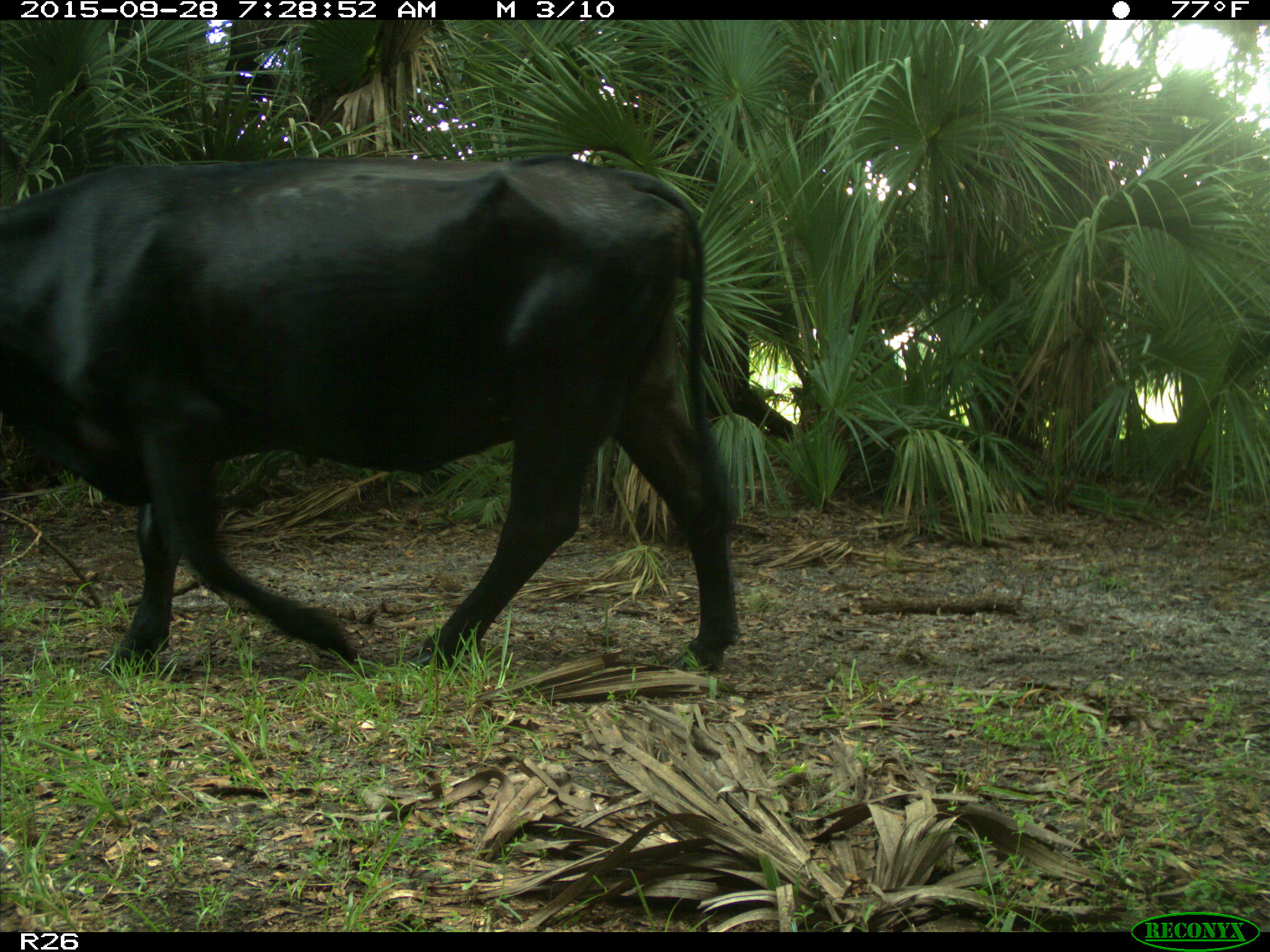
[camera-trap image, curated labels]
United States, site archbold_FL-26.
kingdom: Animalia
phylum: Chordata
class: Mammalia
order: Artiodactyla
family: Bovidae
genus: Bos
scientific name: Bos taurus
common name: domestic cow